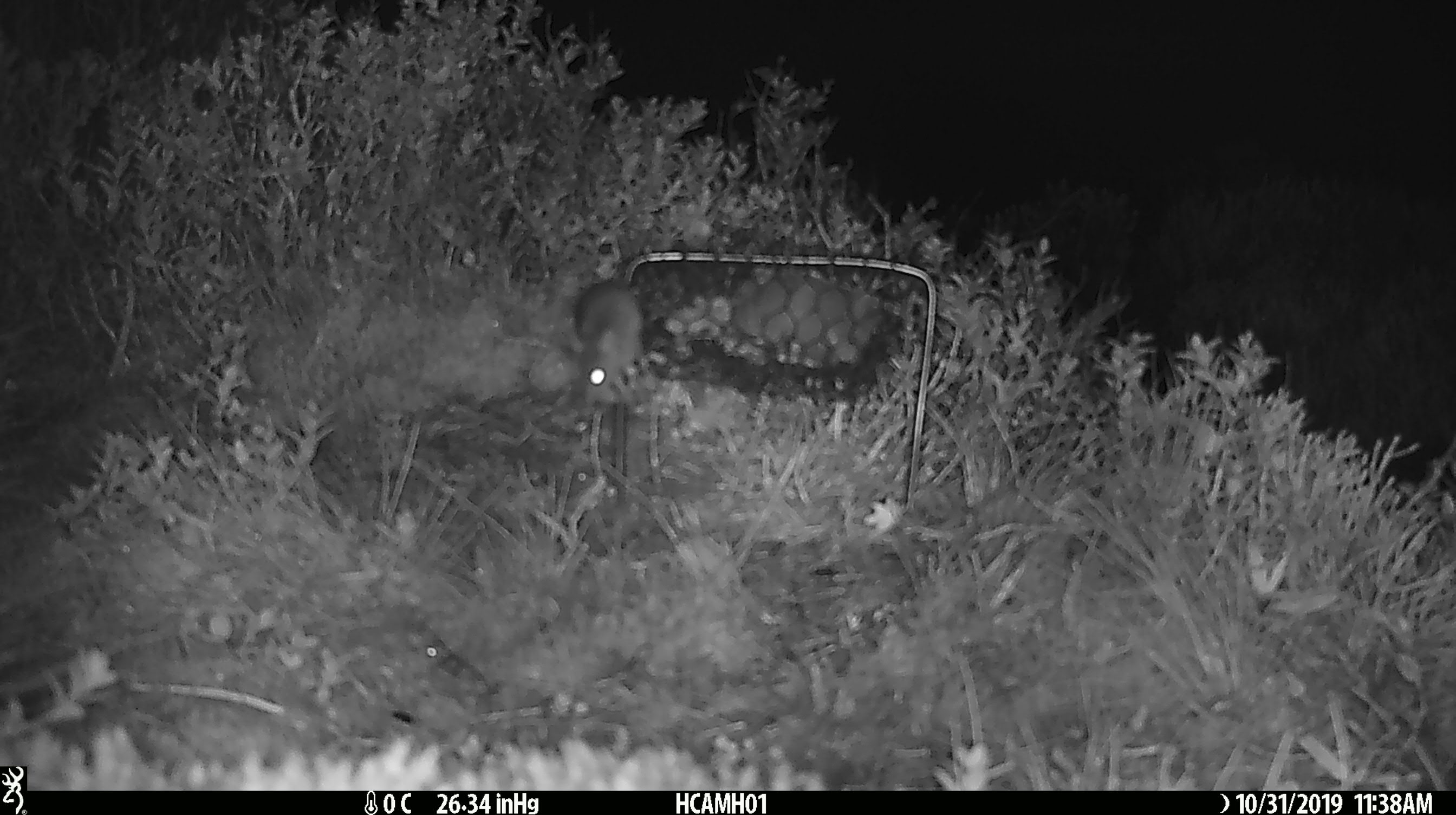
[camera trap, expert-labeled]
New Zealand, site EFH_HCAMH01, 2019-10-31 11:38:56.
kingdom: Animalia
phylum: Chordata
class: Mammalia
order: Rodentia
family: Muridae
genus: Mus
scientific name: Mus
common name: mouse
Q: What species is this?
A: Mouse (Mus).